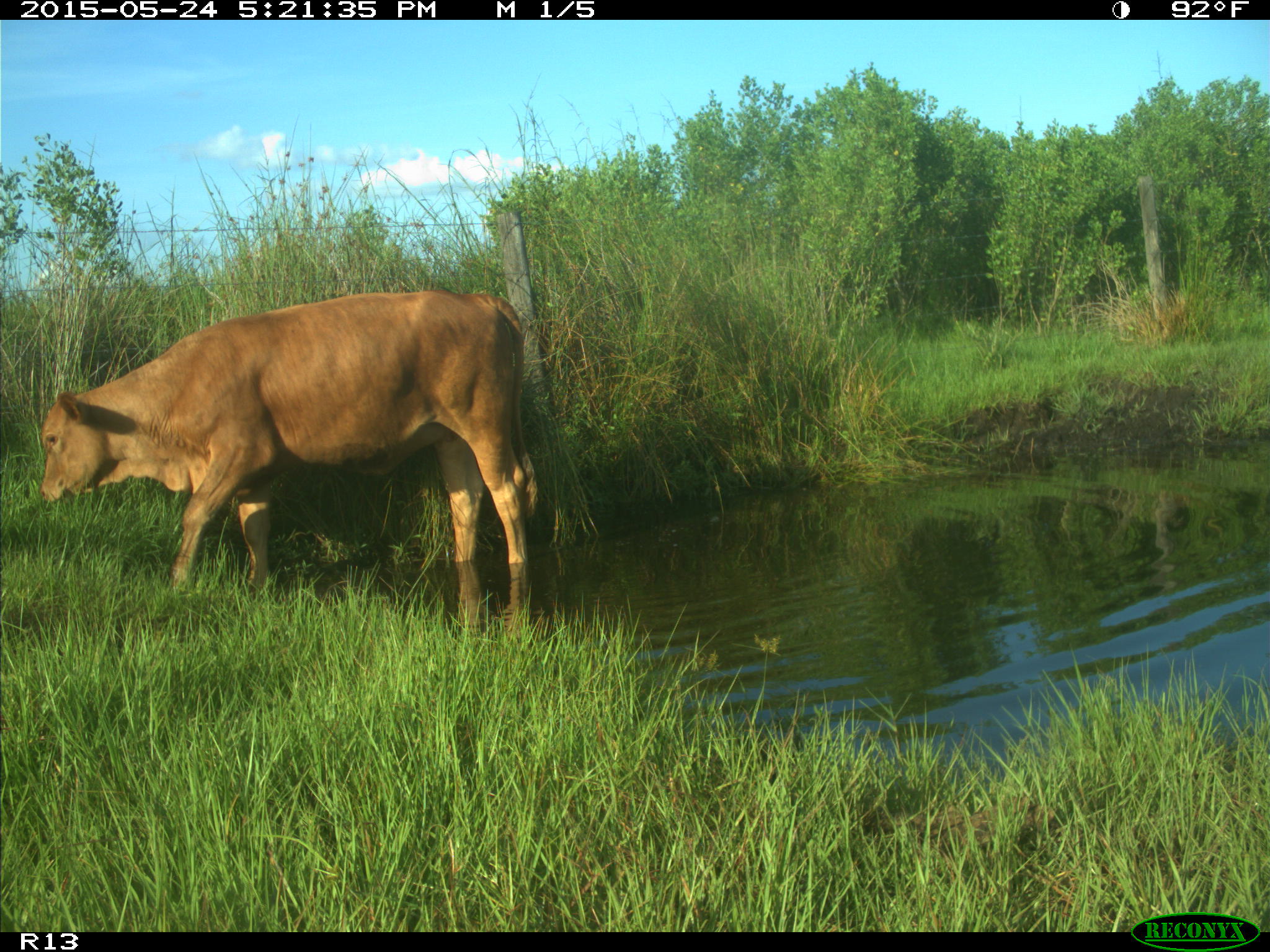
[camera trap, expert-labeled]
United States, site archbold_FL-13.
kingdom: Animalia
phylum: Chordata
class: Mammalia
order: Artiodactyla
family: Bovidae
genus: Bos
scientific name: Bos taurus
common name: domestic cow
Bos taurus (domestic cow).